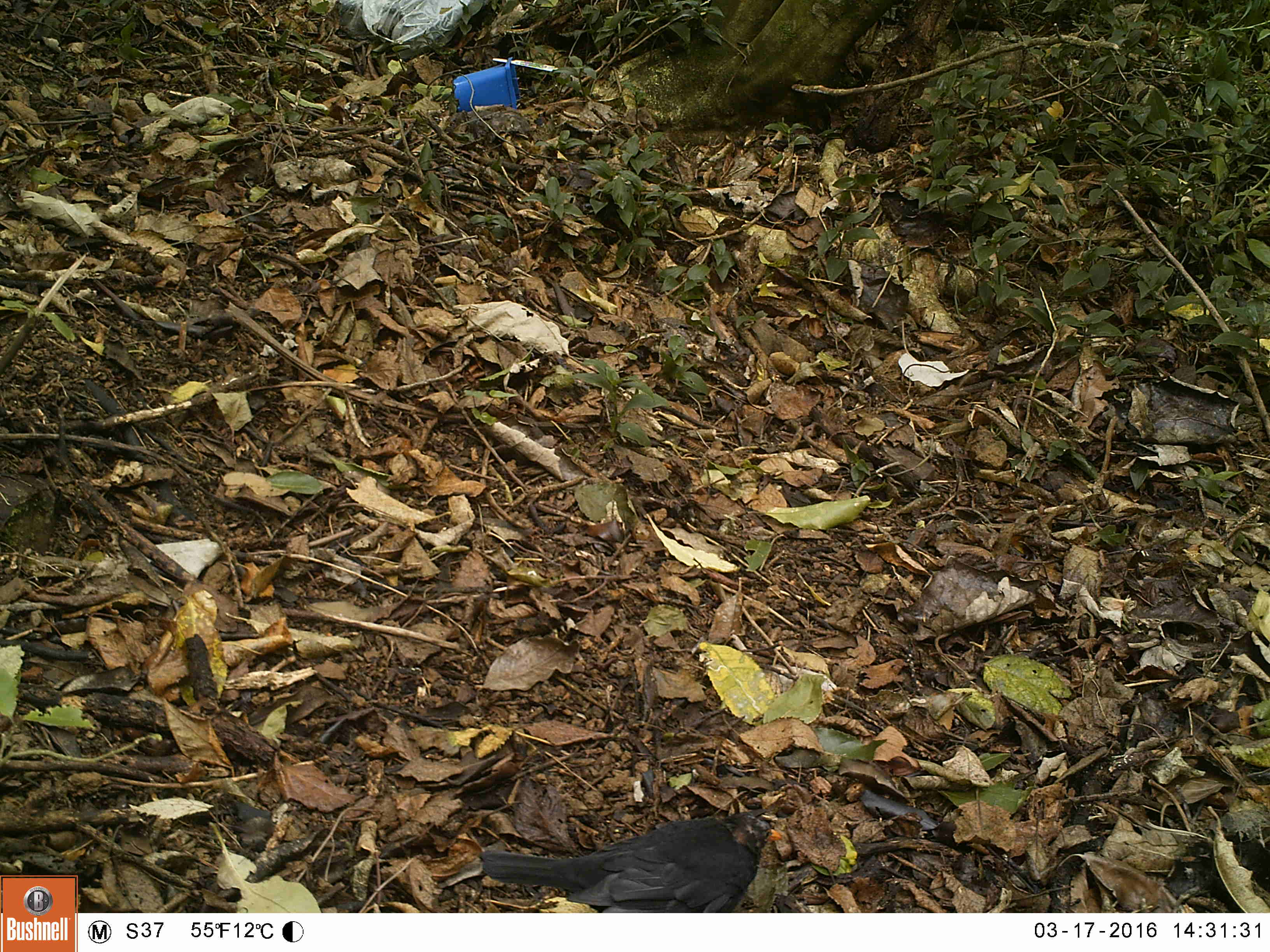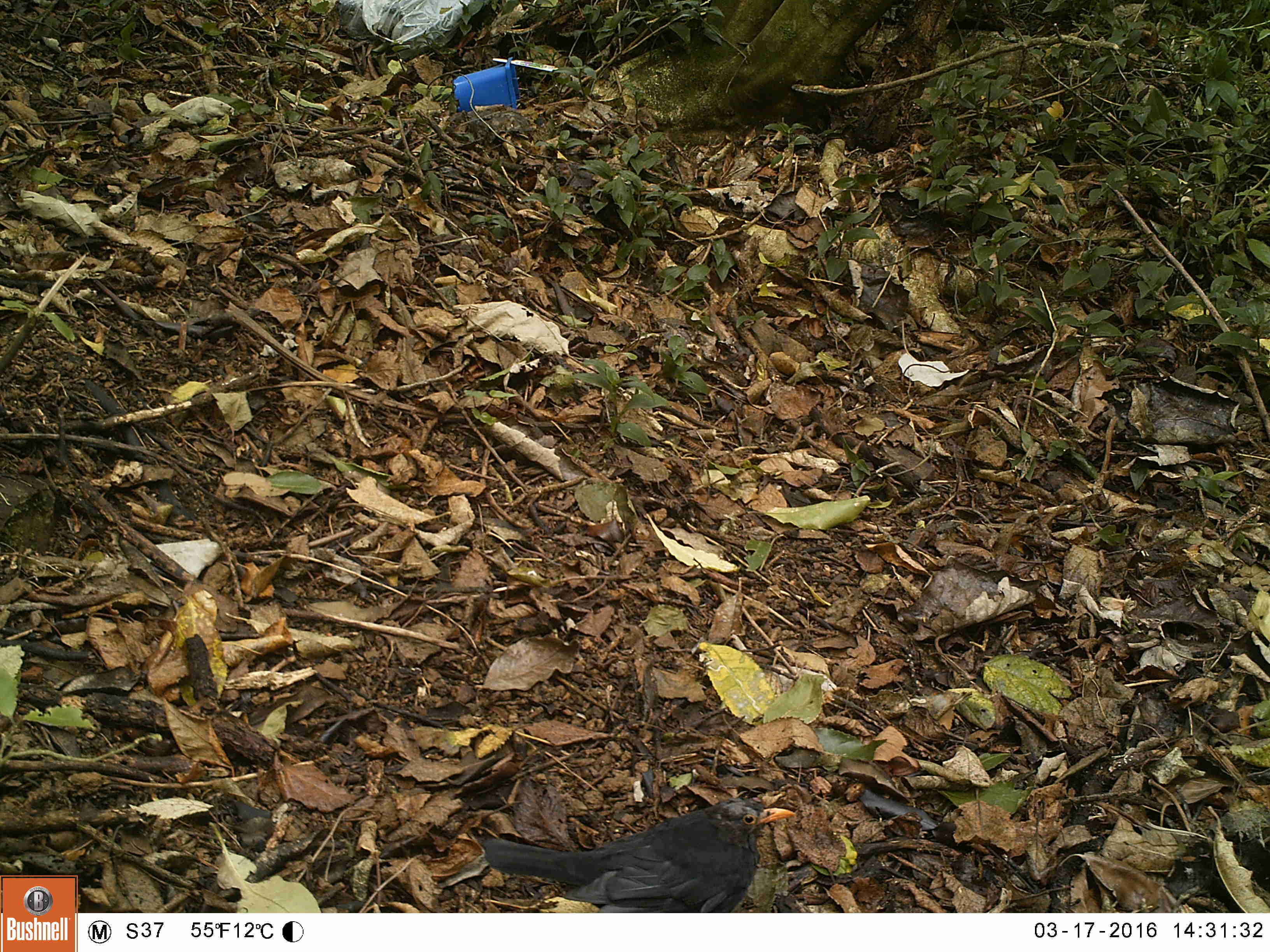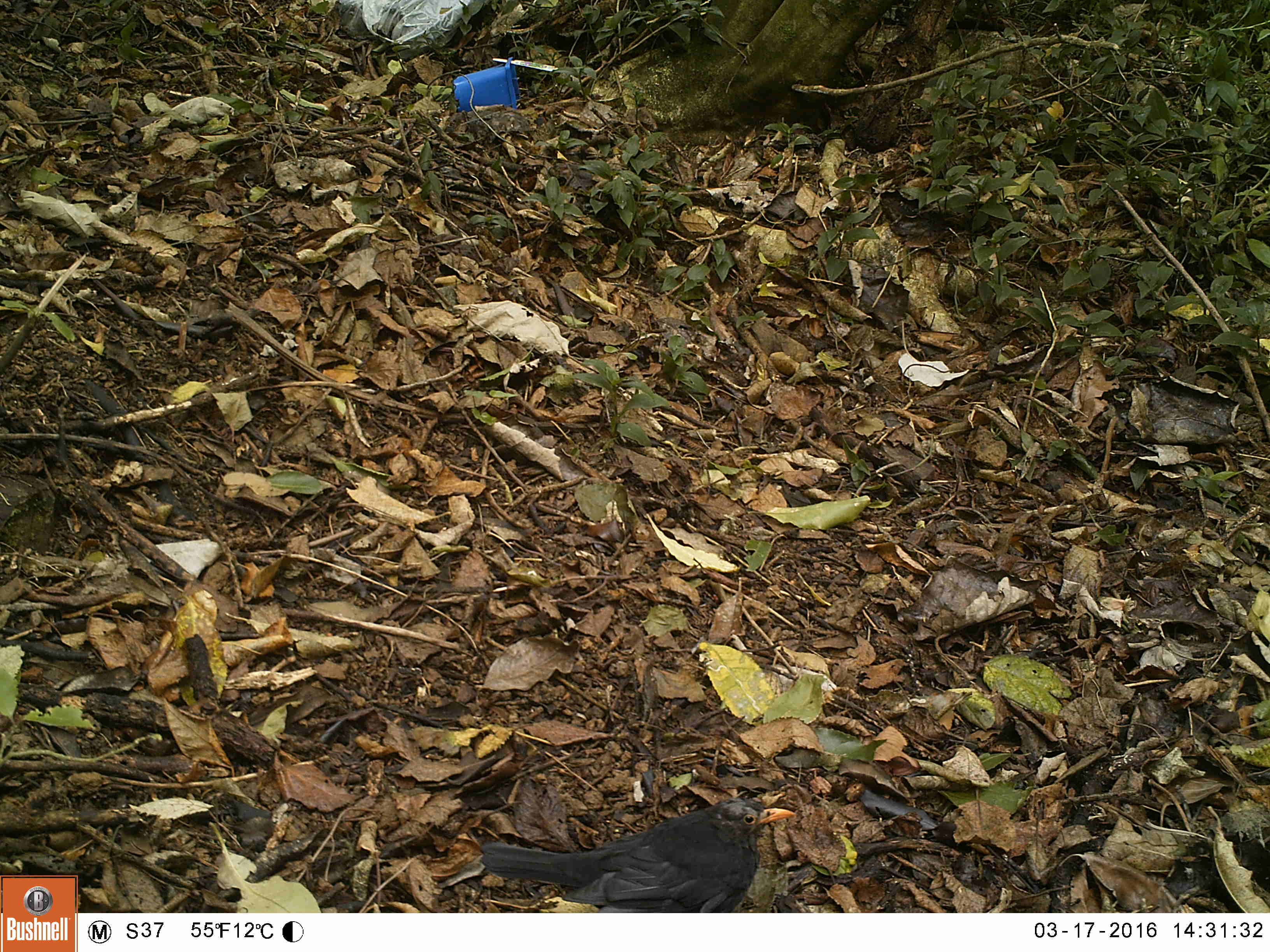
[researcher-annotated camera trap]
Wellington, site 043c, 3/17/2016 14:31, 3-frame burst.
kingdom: Animalia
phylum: Chordata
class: Aves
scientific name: Aves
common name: bird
Bird (Aves).